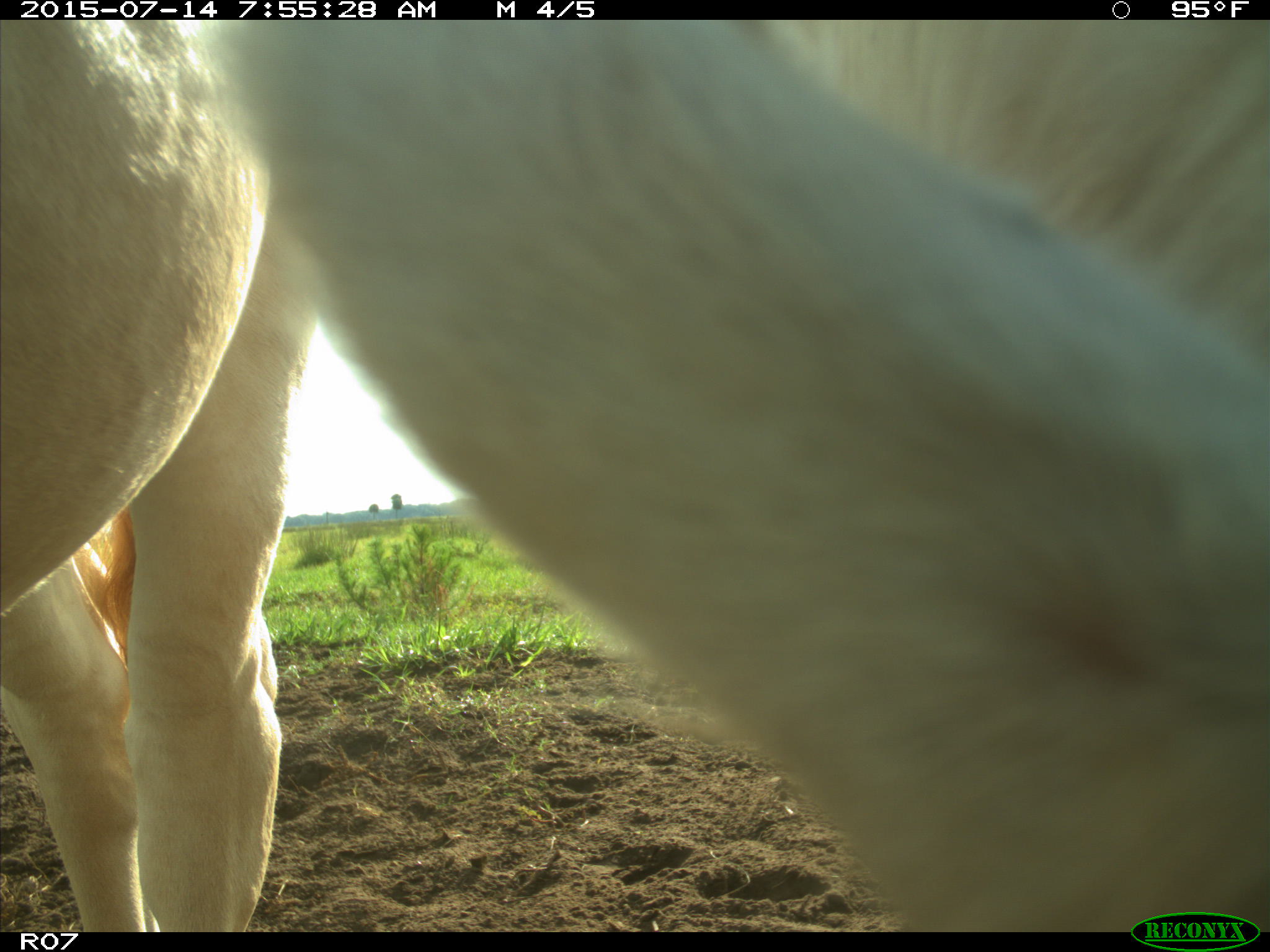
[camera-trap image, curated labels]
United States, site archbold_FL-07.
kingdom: Animalia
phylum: Chordata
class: Mammalia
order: Artiodactyla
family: Bovidae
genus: Bos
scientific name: Bos taurus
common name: domestic cow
Bos taurus (domestic cow).